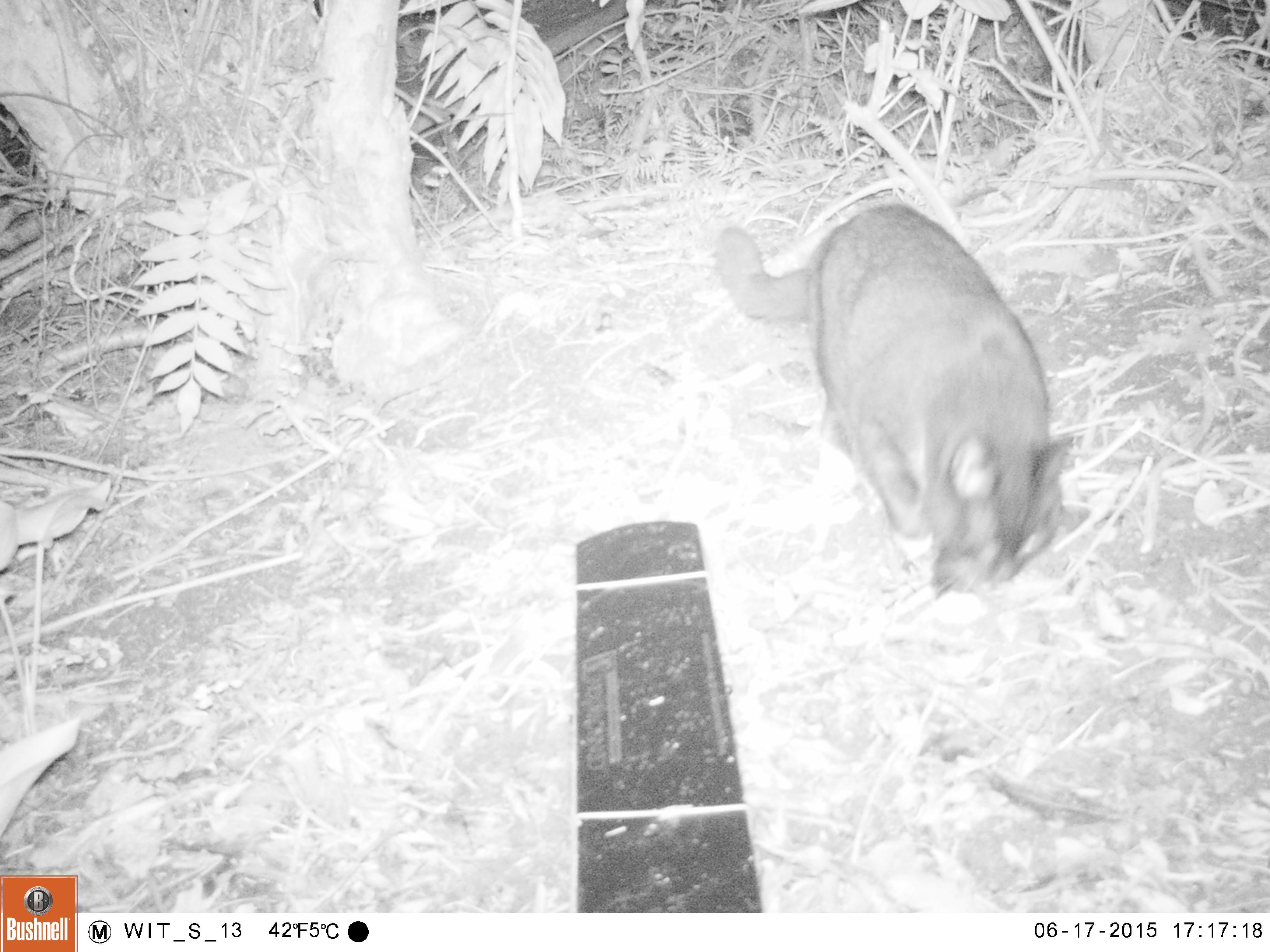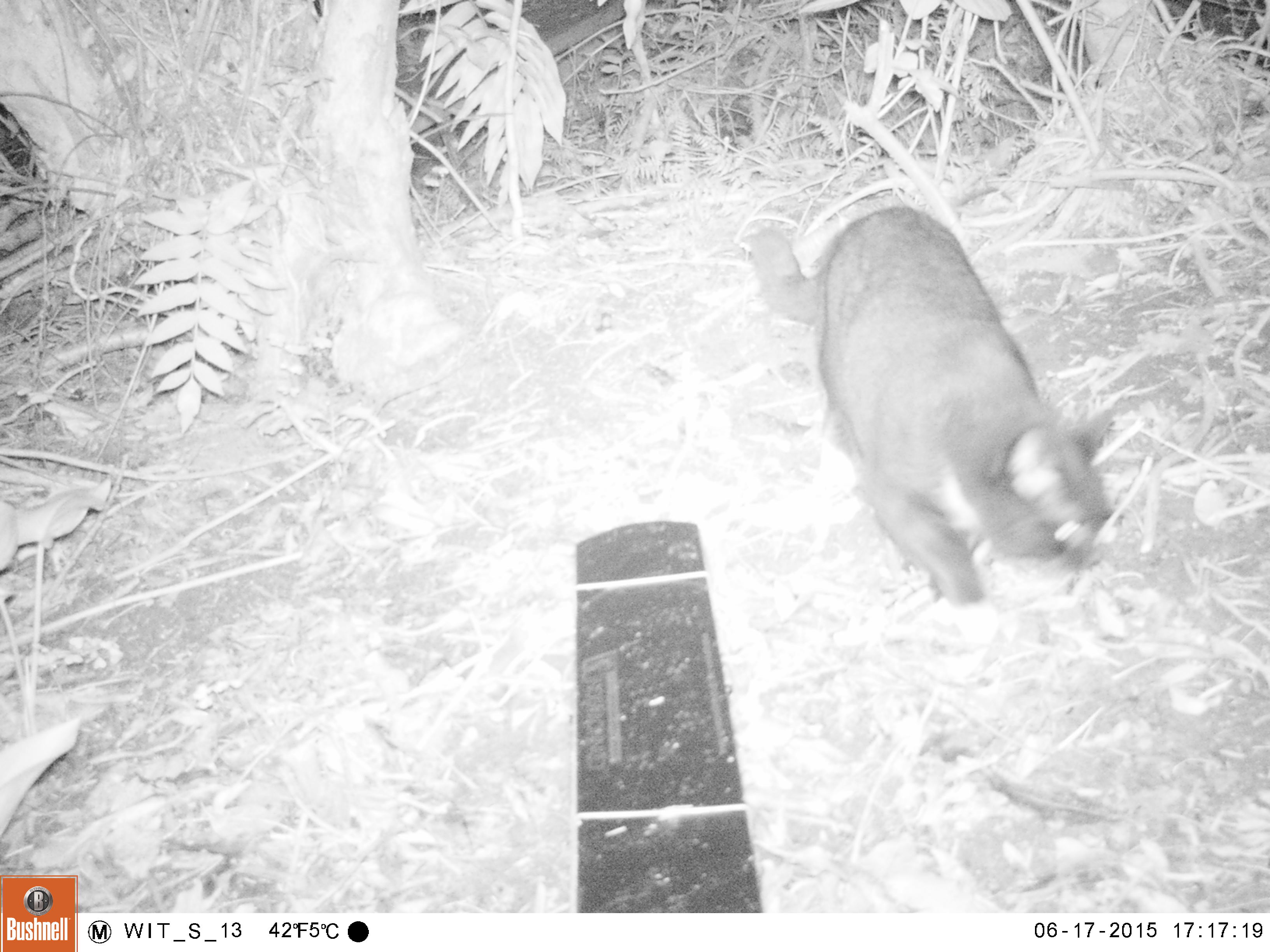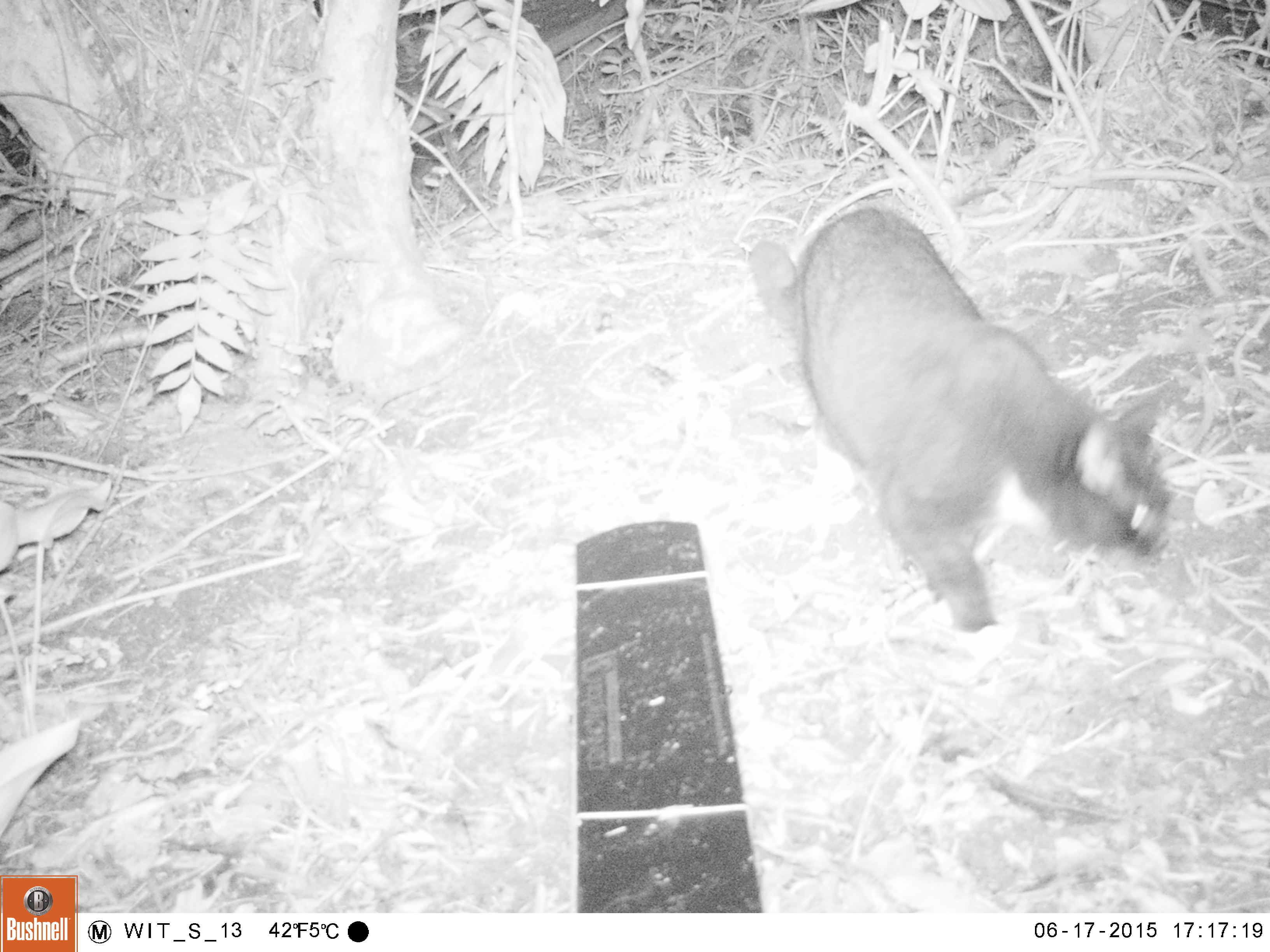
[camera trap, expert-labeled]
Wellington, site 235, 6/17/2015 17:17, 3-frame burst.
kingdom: Animalia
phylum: Chordata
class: Mammalia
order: Carnivora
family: Felidae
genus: Felis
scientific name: Felis catus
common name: cat